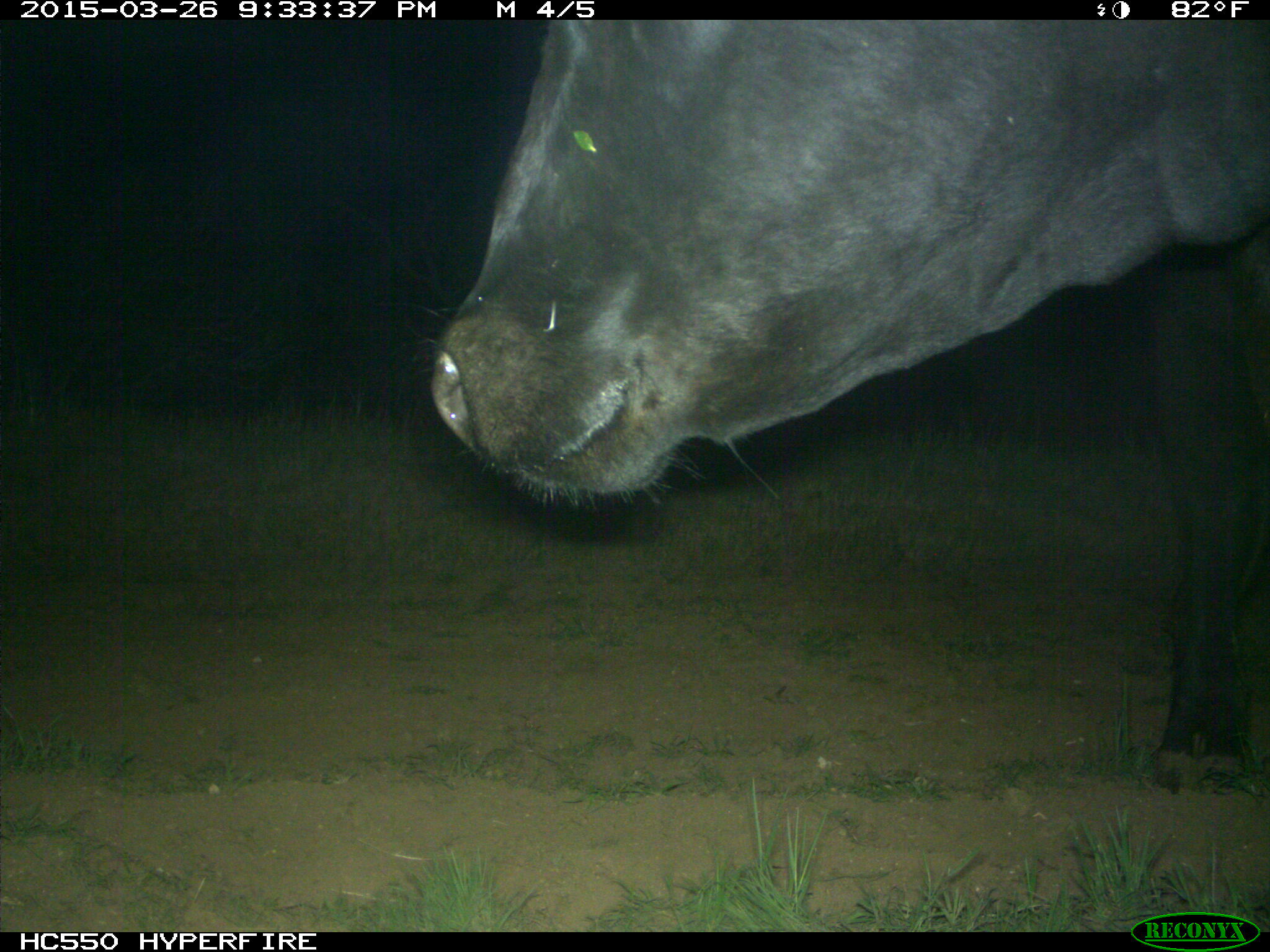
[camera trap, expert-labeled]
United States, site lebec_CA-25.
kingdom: Animalia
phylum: Chordata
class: Mammalia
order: Artiodactyla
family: Bovidae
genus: Bos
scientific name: Bos taurus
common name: domestic cow